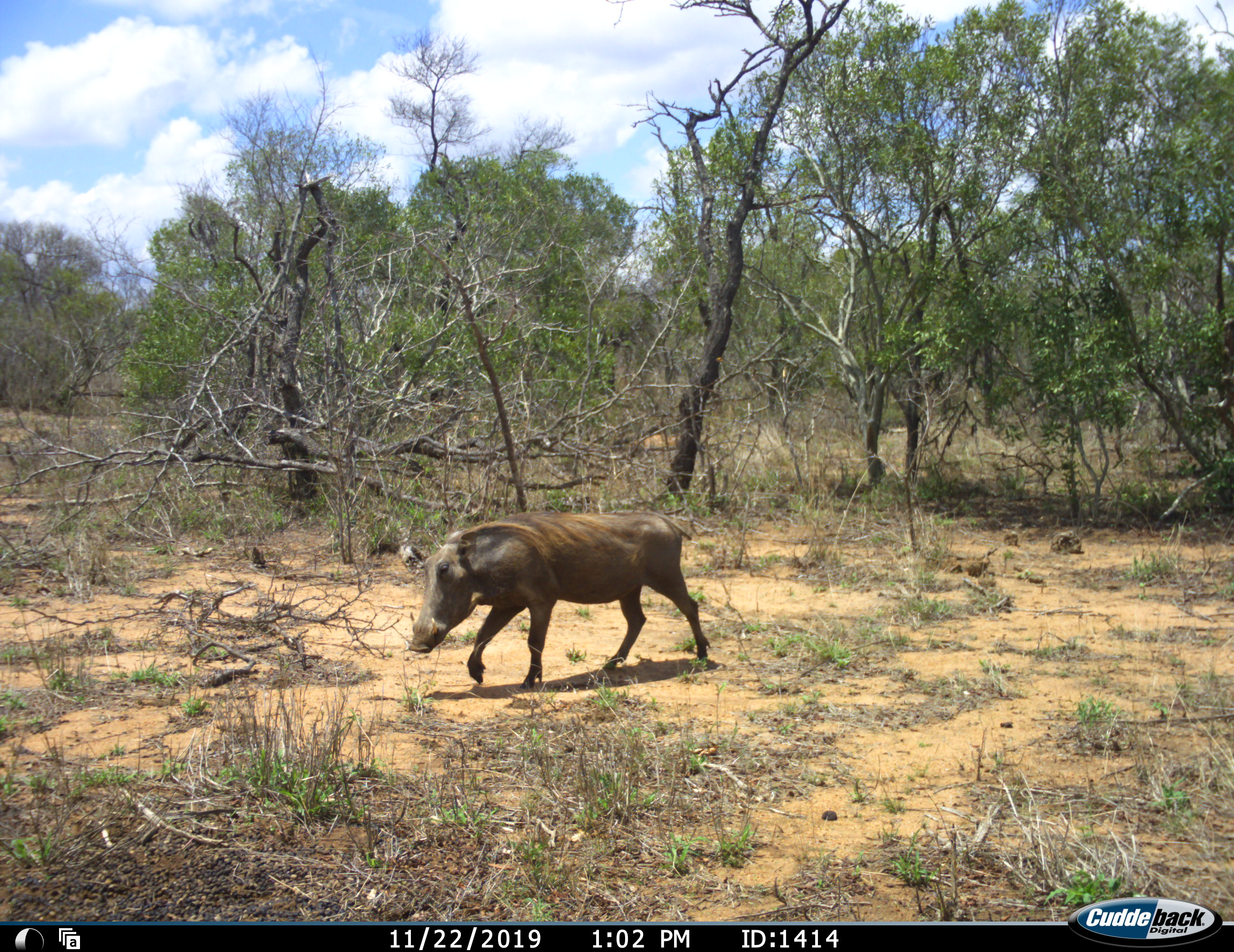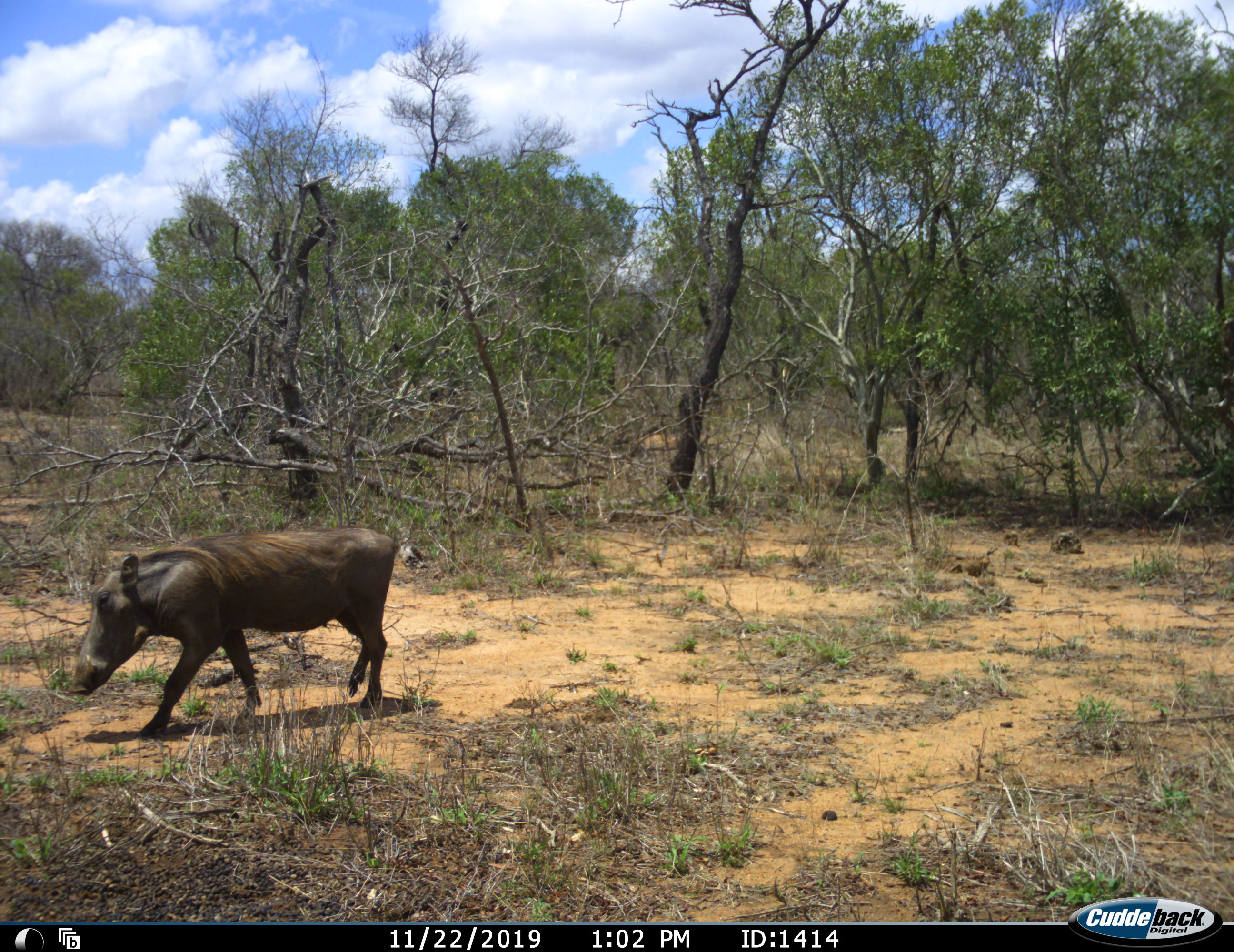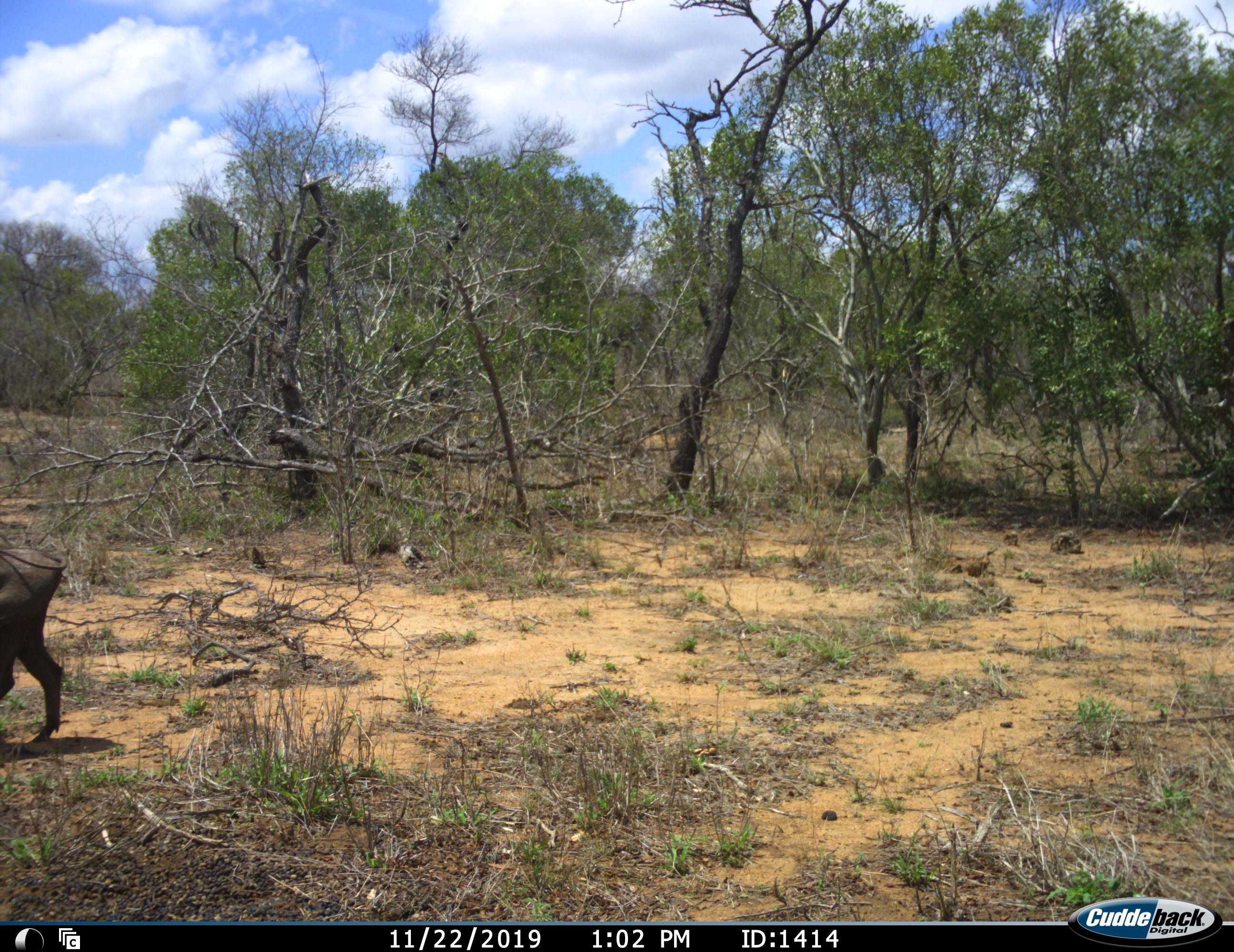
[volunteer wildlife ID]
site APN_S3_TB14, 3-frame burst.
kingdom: Animalia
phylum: Chordata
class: Mammalia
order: Artiodactyla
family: Suidae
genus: Phacochoerus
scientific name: Phacochoerus africanus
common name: warthog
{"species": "warthog (Phacochoerus africanus)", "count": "1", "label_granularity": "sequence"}